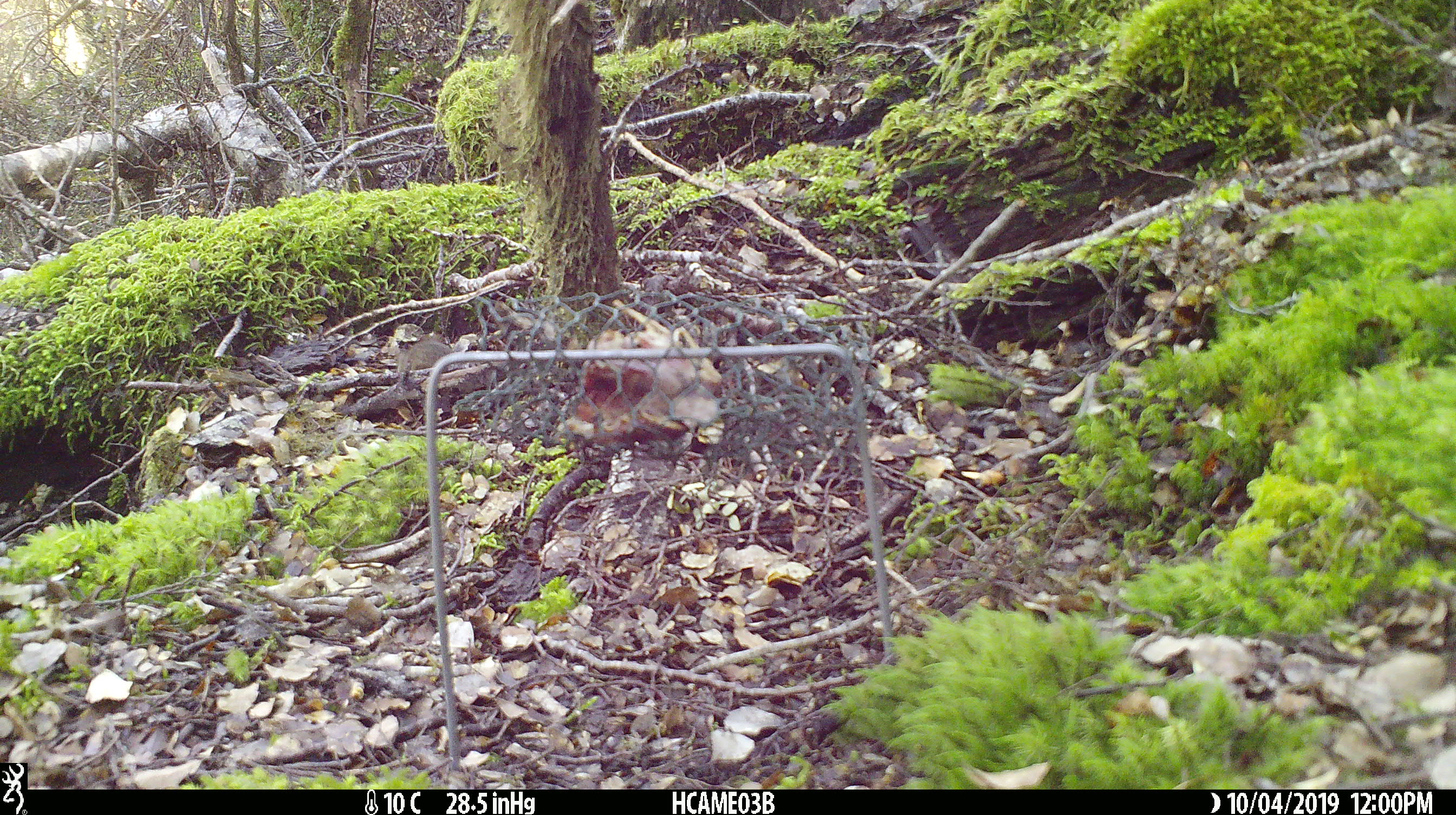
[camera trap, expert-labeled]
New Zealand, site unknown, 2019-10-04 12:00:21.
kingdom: Animalia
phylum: Chordata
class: Mammalia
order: Rodentia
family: Muridae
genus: Mus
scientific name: Mus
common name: mouse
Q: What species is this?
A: Mouse (Mus).